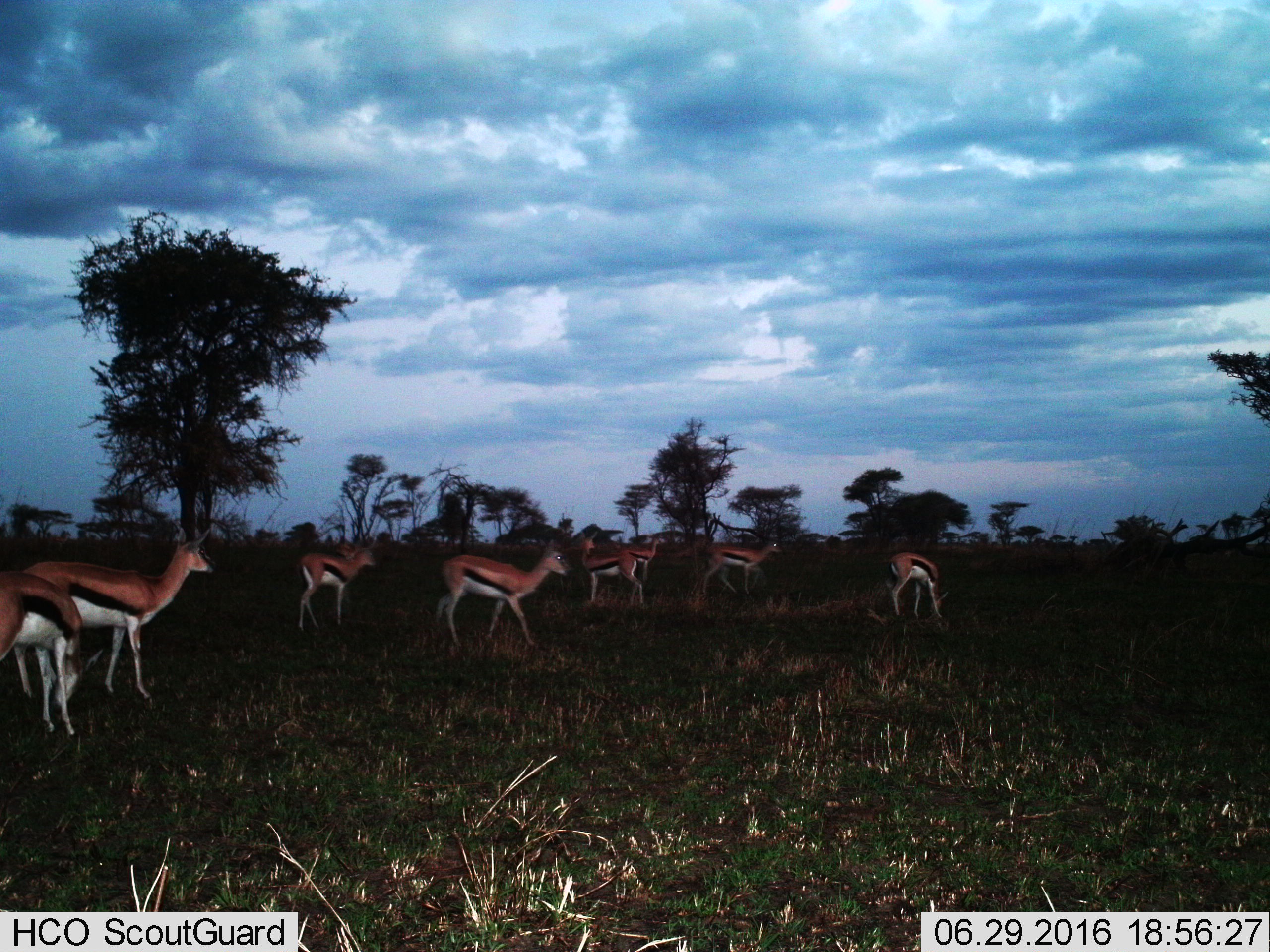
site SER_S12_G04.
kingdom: Animalia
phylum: Chordata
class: Mammalia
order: Artiodactyla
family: Bovidae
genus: Eudorcas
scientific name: Eudorcas thomsonii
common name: thomson's gazelle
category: gazellethomsons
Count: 8.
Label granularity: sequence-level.